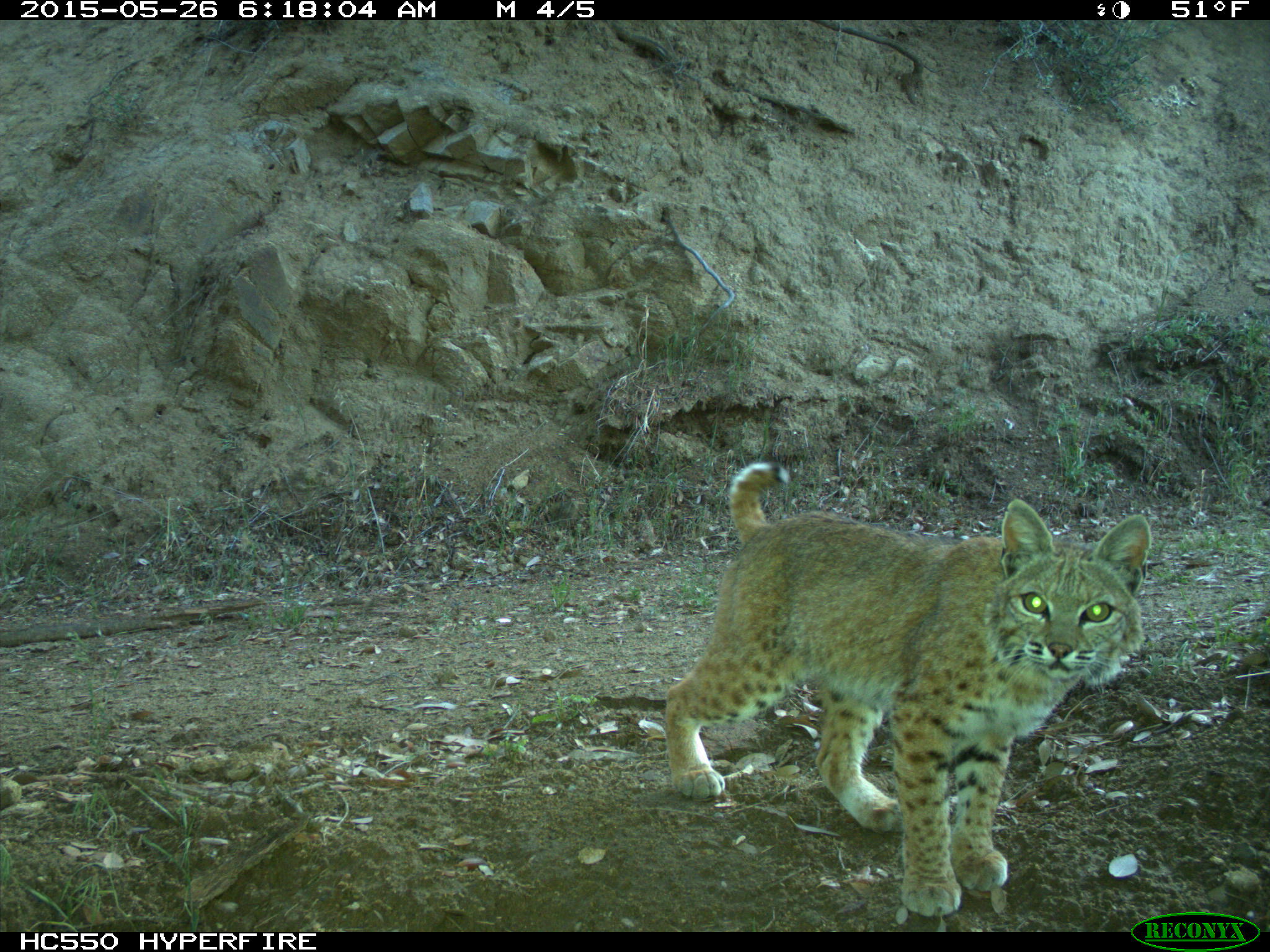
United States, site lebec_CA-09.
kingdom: Animalia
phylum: Chordata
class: Mammalia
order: Carnivora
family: Felidae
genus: Lynx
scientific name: Lynx rufus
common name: bobcat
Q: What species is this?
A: Lynx rufus (bobcat).